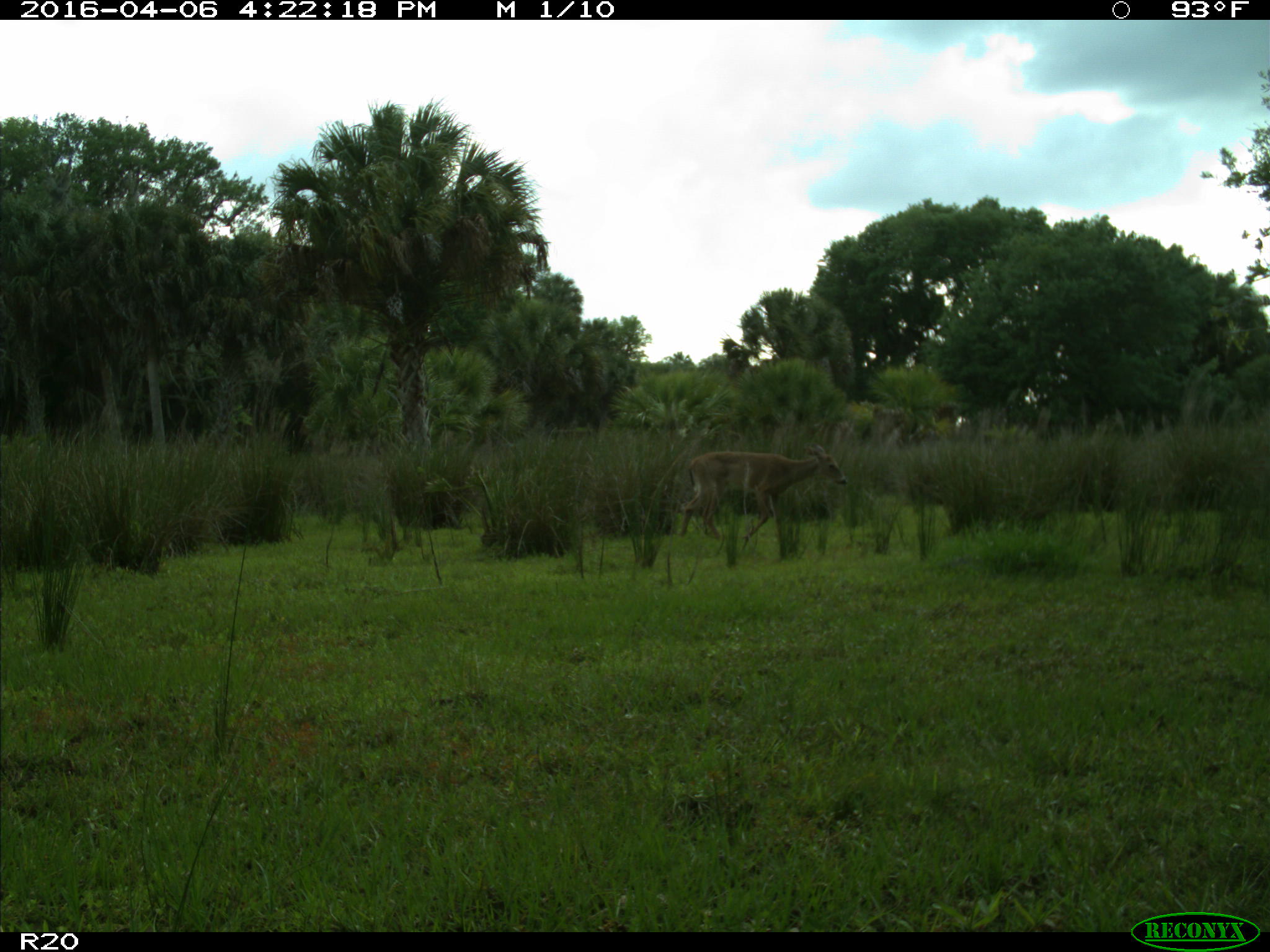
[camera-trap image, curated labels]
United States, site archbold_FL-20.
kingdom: Animalia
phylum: Chordata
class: Mammalia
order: Artiodactyla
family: Cervidae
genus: Odocoileus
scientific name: Odocoileus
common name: deer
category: unidentified deer